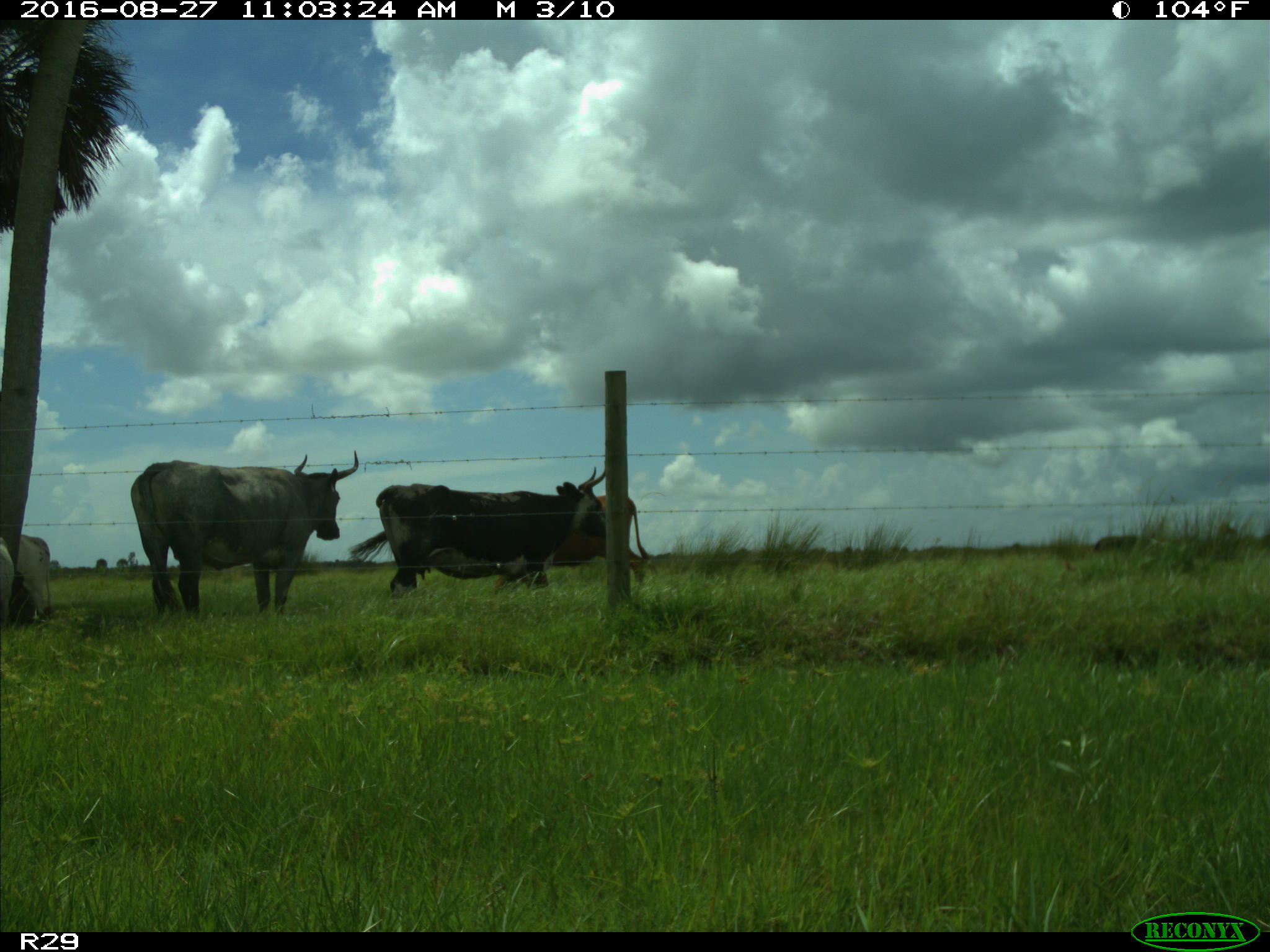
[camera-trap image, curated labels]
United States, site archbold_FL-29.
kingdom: Animalia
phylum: Chordata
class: Mammalia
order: Artiodactyla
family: Bovidae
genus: Bos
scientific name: Bos taurus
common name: domestic cow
Bos taurus (domestic cow).